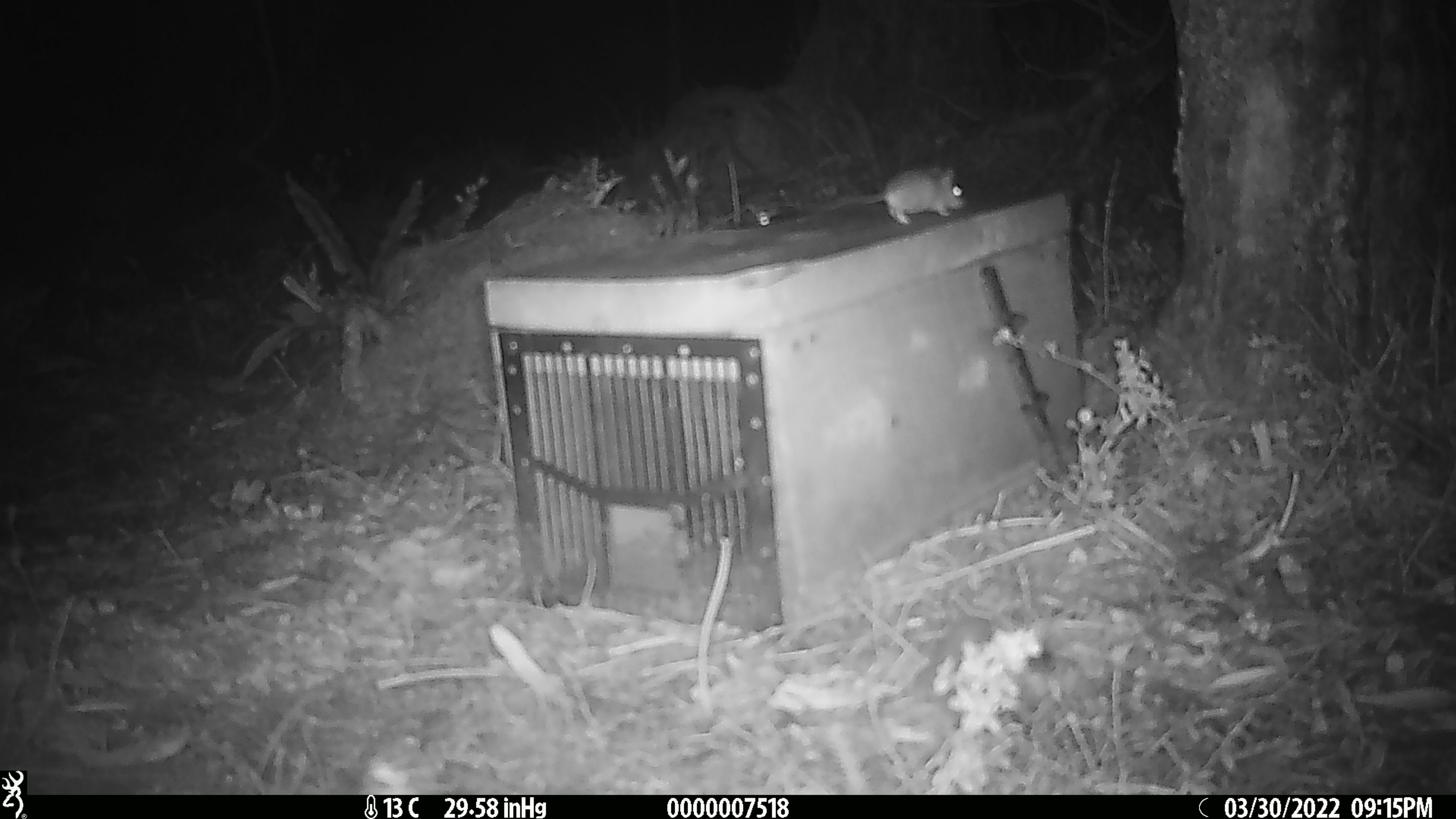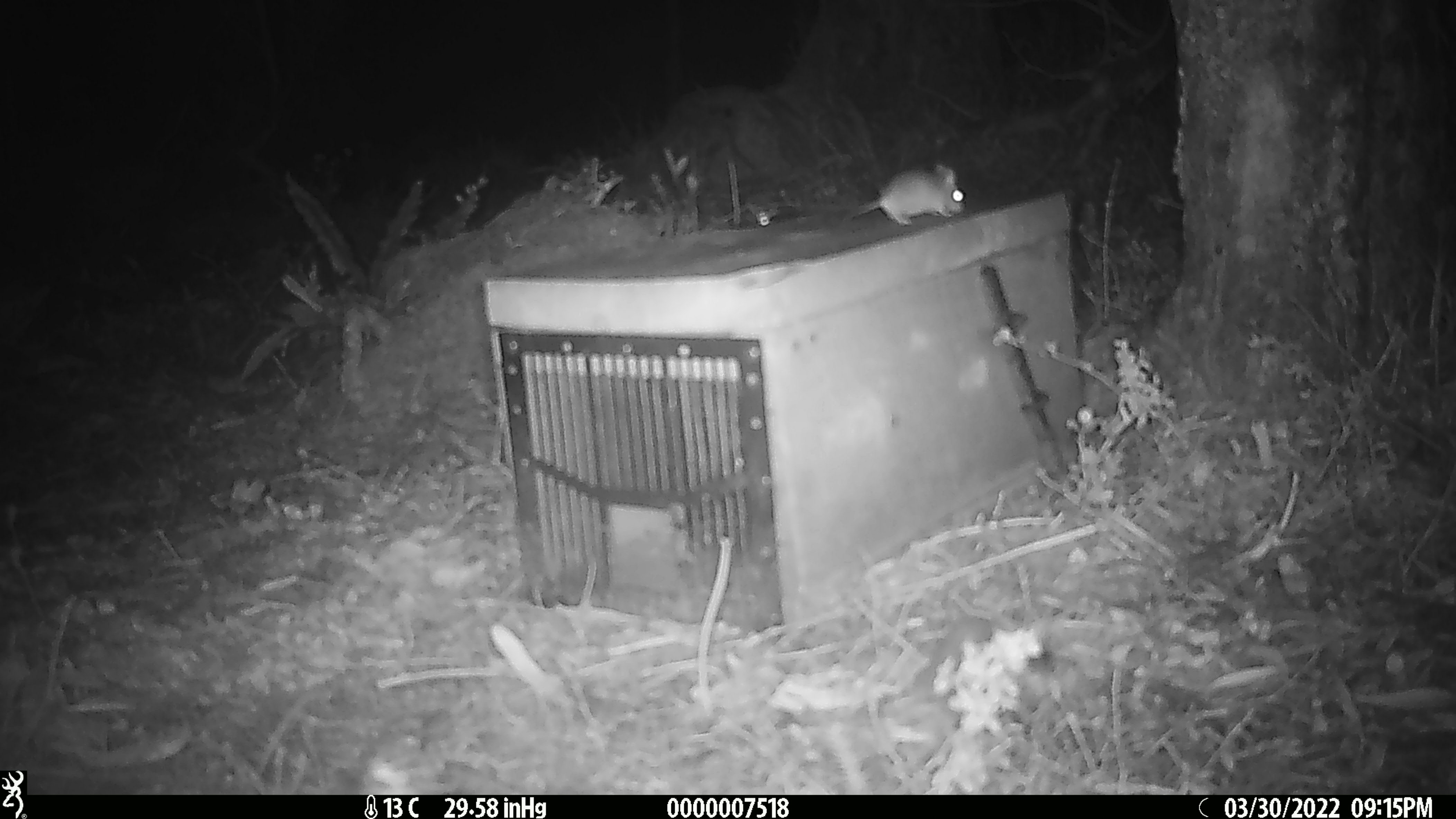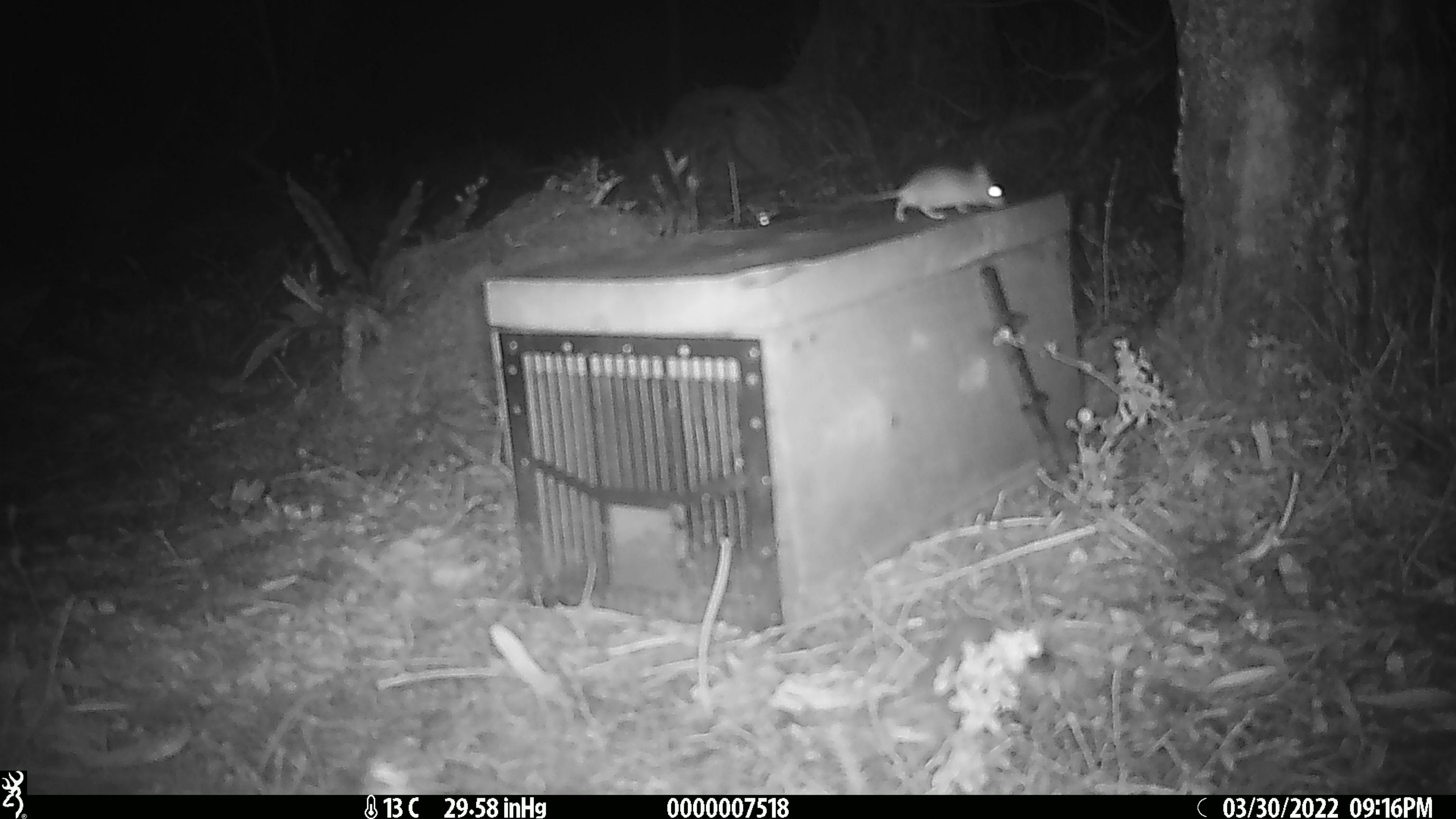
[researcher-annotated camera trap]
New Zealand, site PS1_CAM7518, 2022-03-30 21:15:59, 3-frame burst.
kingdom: Animalia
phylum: Chordata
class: Mammalia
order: Rodentia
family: Muridae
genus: Mus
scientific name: Mus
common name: mouse